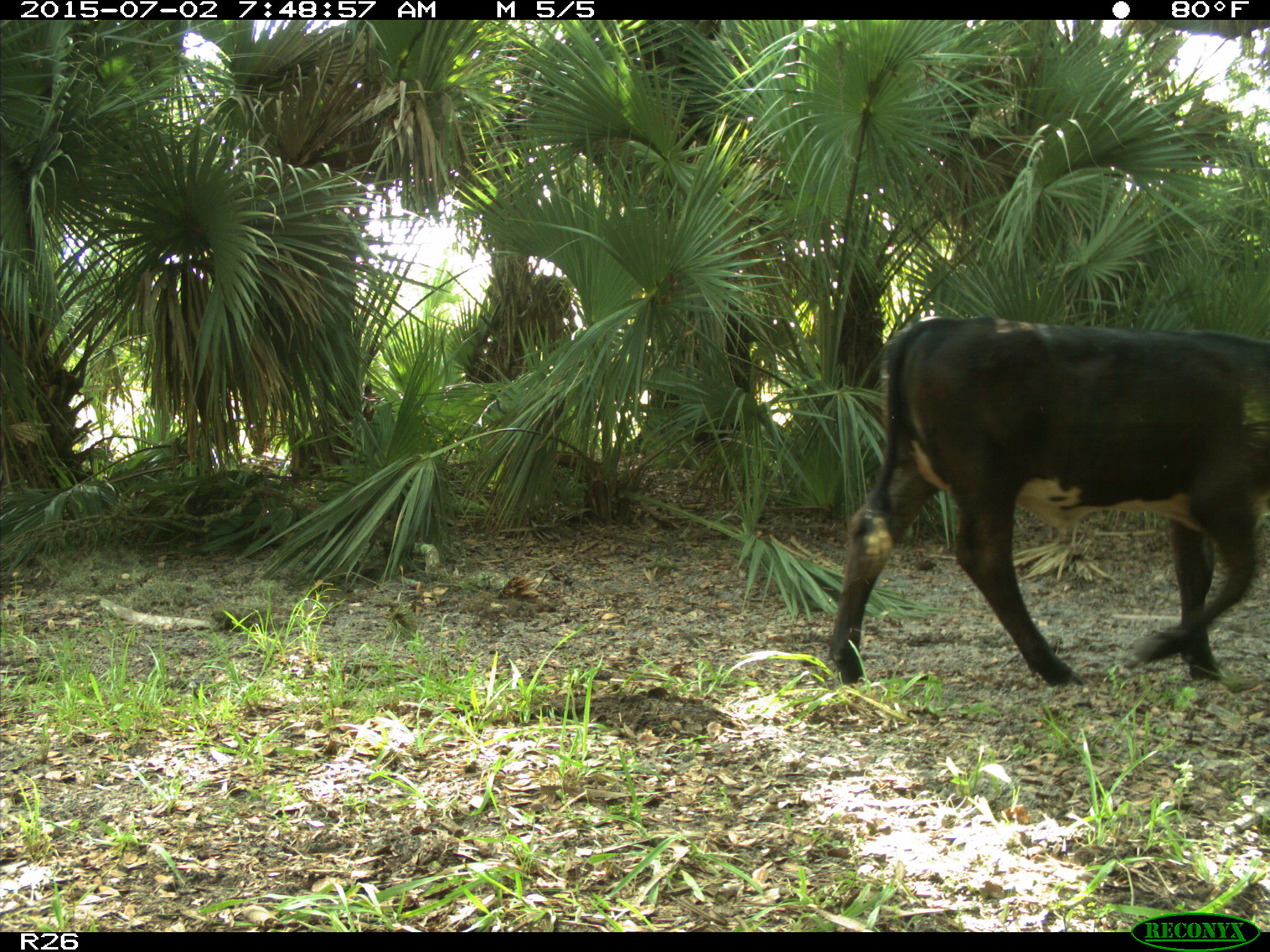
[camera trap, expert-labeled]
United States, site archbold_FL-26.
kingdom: Animalia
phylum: Chordata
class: Mammalia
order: Artiodactyla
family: Bovidae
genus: Bos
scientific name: Bos taurus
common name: domestic cow